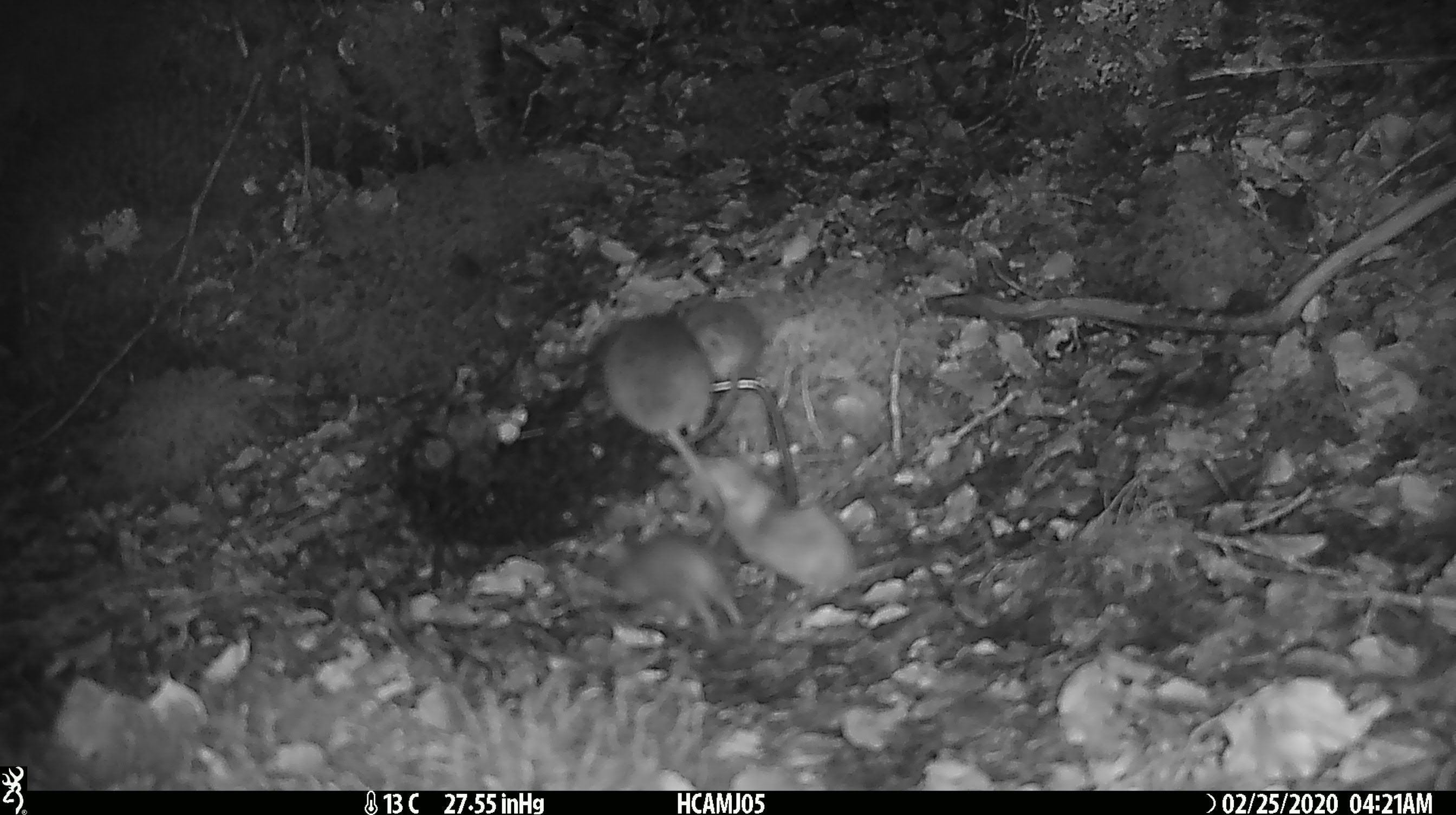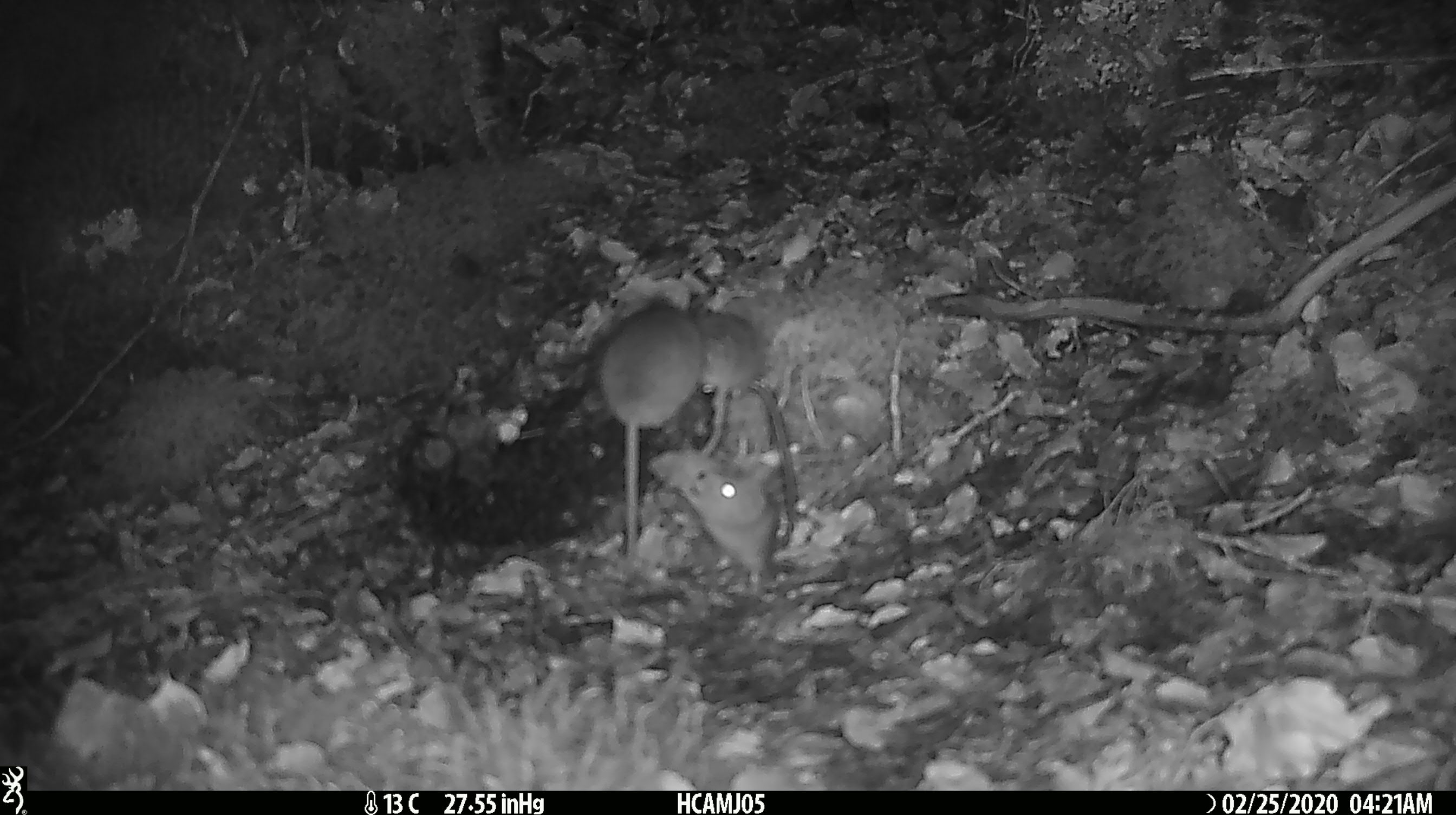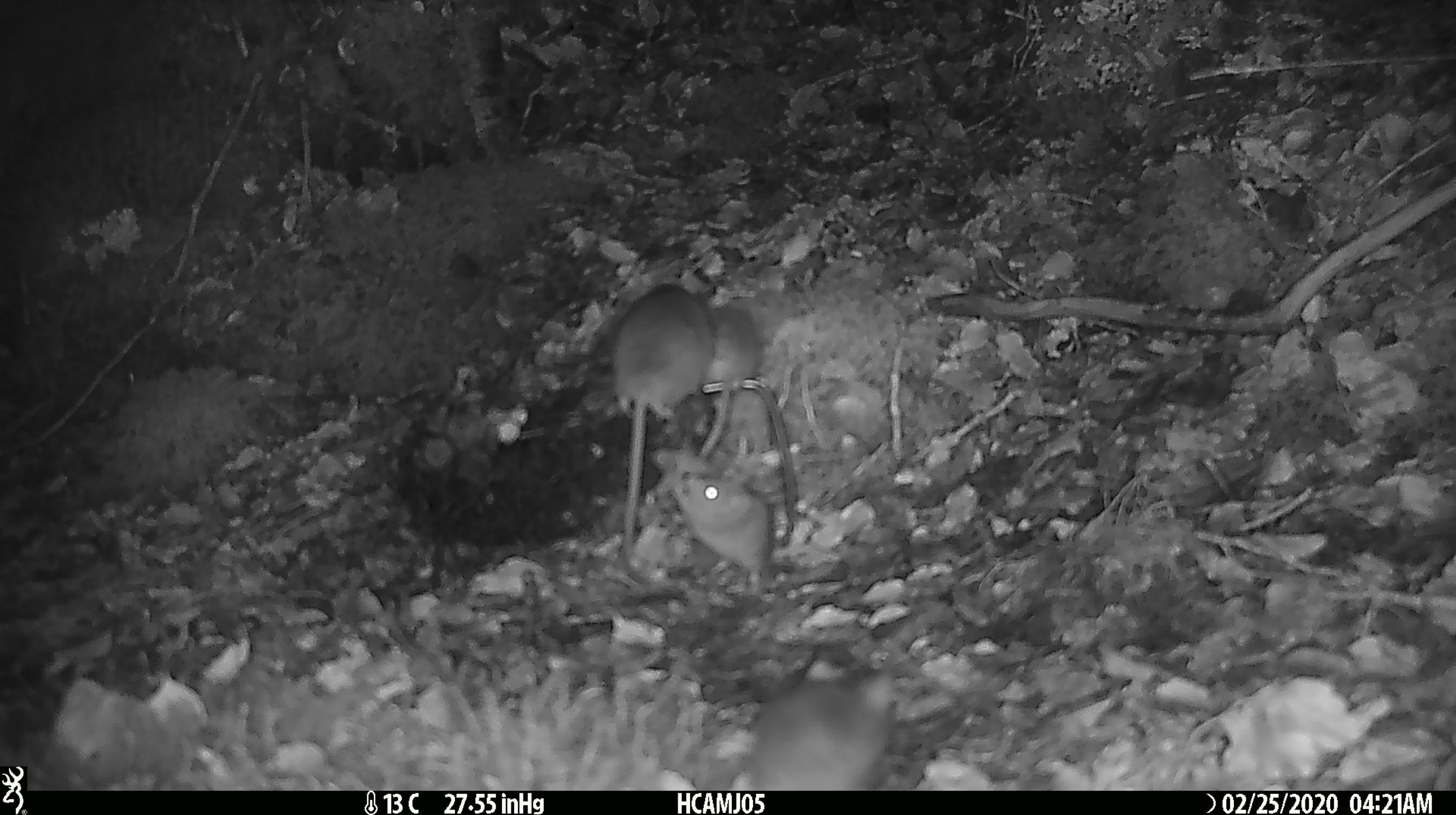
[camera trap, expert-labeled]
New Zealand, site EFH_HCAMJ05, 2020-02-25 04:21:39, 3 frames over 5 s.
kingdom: Animalia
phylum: Chordata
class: Mammalia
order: Rodentia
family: Muridae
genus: Mus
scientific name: Mus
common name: mouse